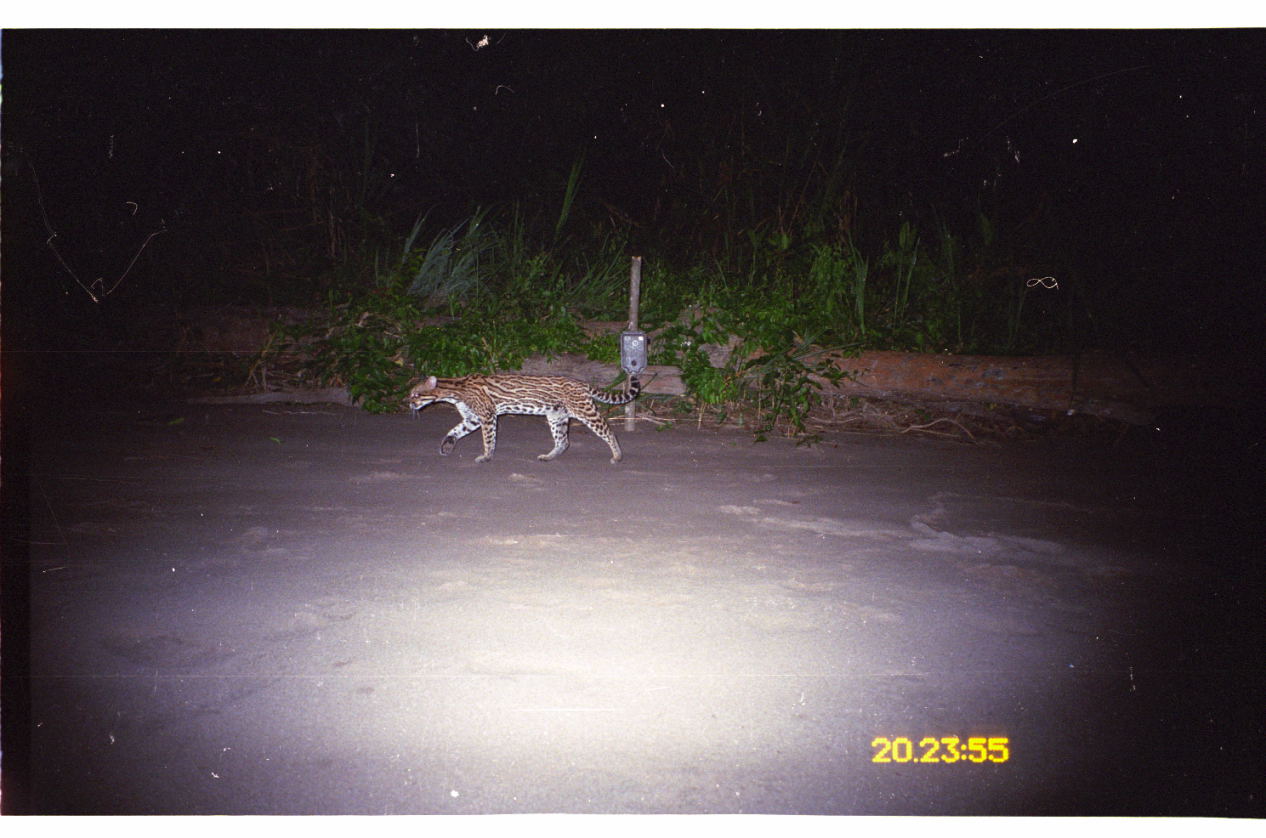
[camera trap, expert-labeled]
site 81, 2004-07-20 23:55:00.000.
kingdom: Animalia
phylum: Chordata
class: Mammalia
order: Carnivora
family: Felidae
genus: Leopardus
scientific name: Leopardus pardalis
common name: ocelot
Leopardus pardalis (ocelot).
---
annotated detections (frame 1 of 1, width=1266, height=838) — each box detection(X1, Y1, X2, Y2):
leopardus pardalis: detection(406, 371, 641, 465)